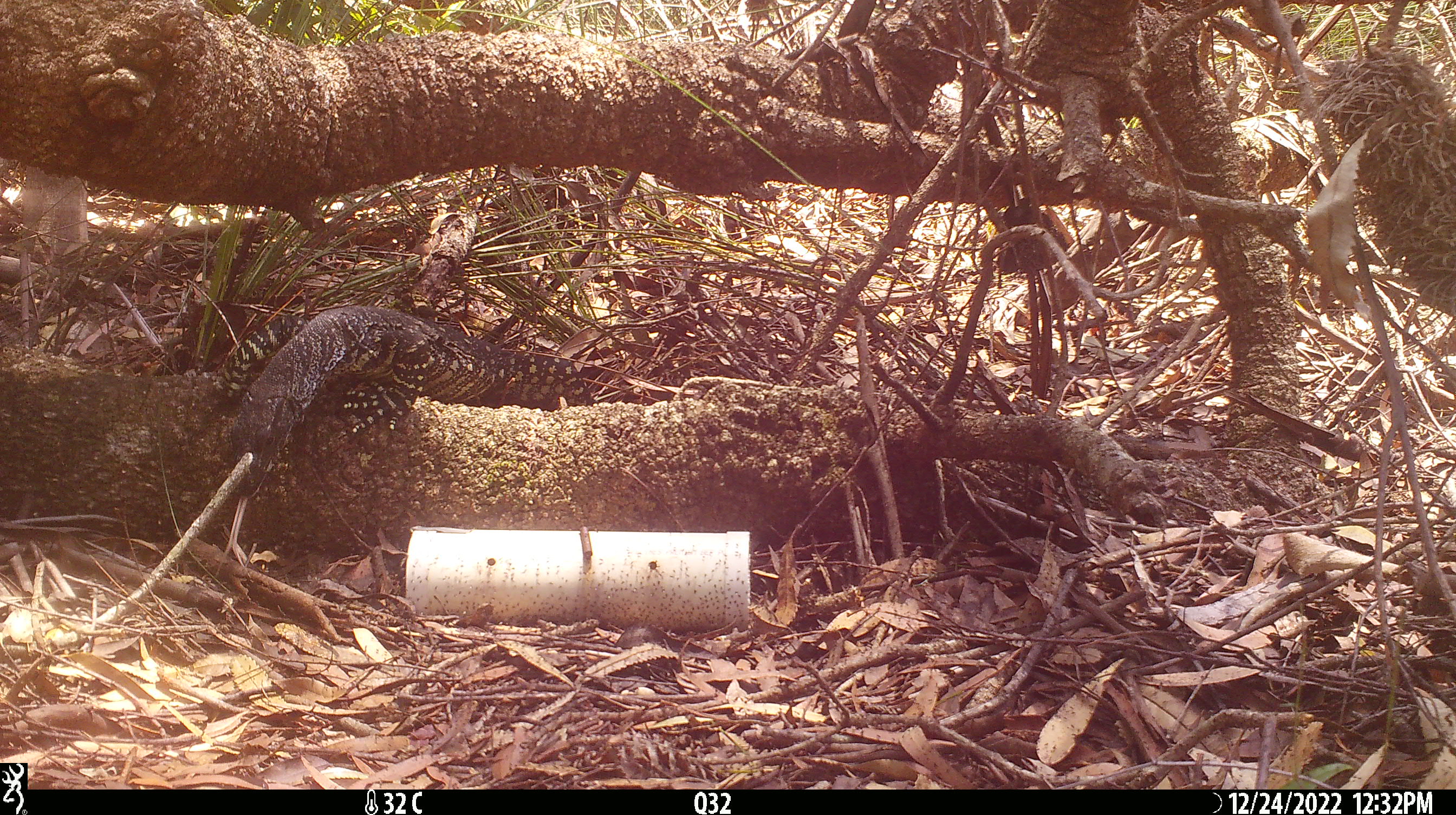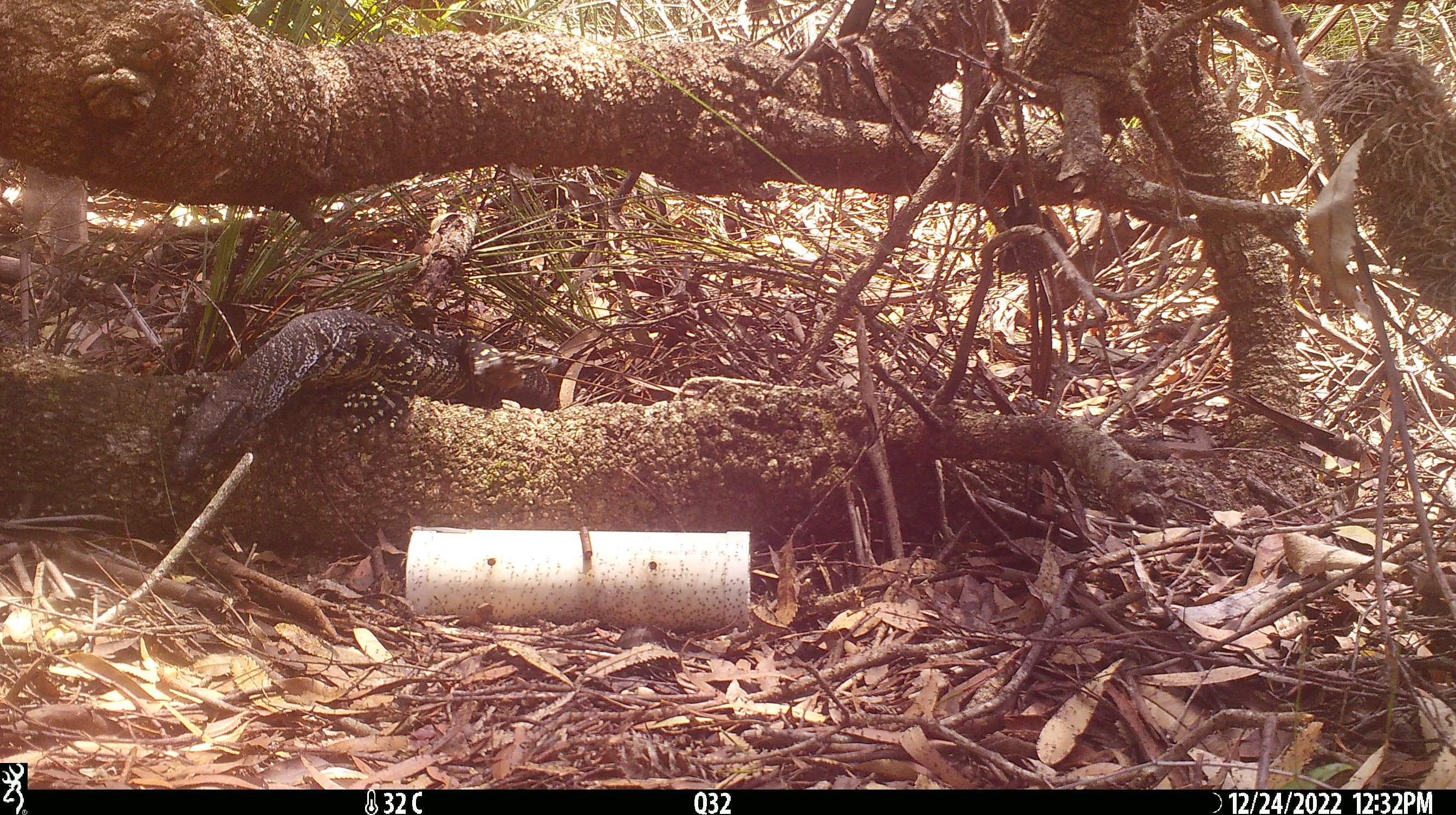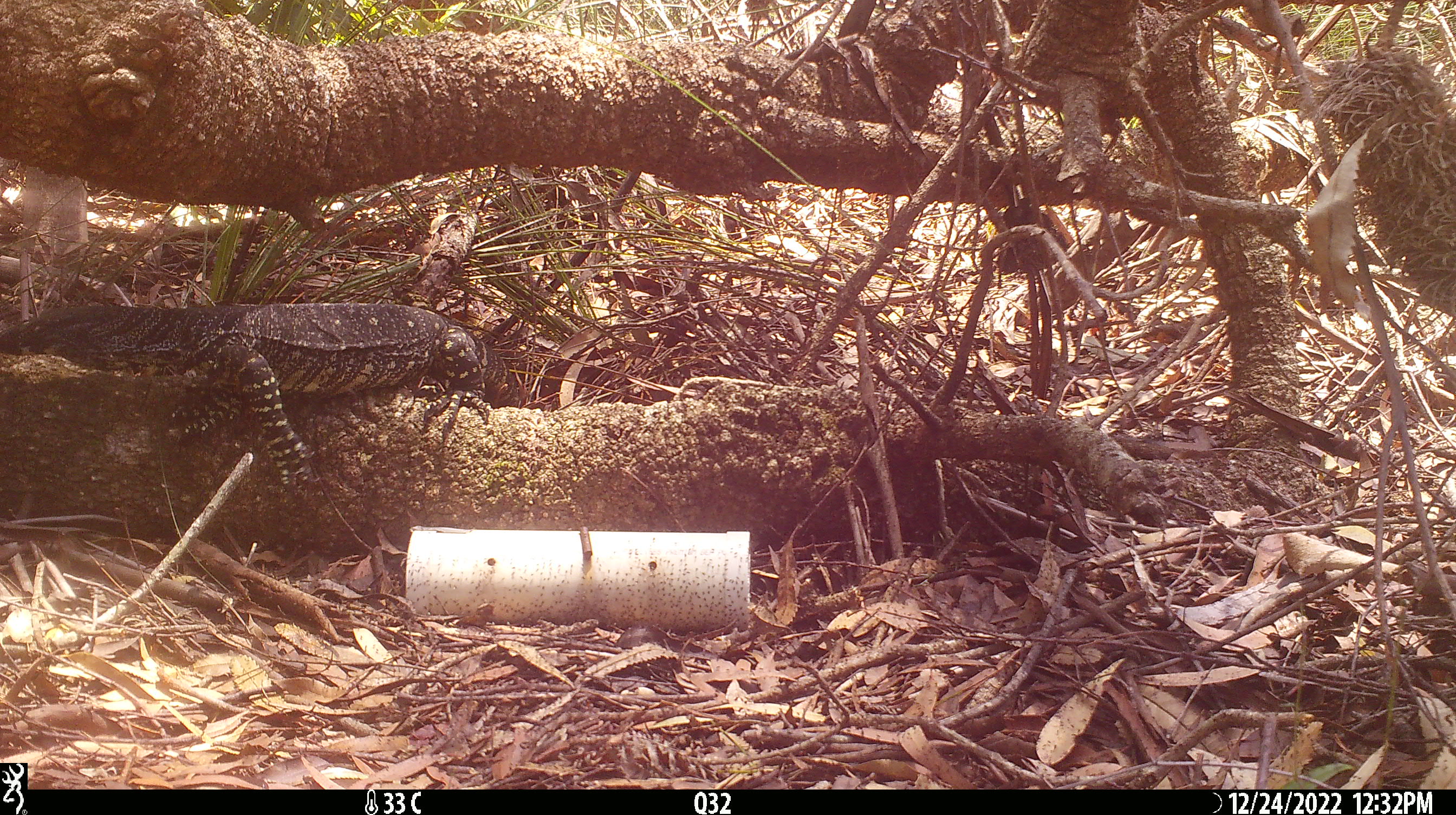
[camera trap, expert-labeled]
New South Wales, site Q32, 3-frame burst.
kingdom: Animalia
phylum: Chordata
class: Reptilia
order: Squamata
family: Varanidae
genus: Varanus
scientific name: Varanus varius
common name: lace monitor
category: goanna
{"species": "goanna (lace monitor) (Varanus varius)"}